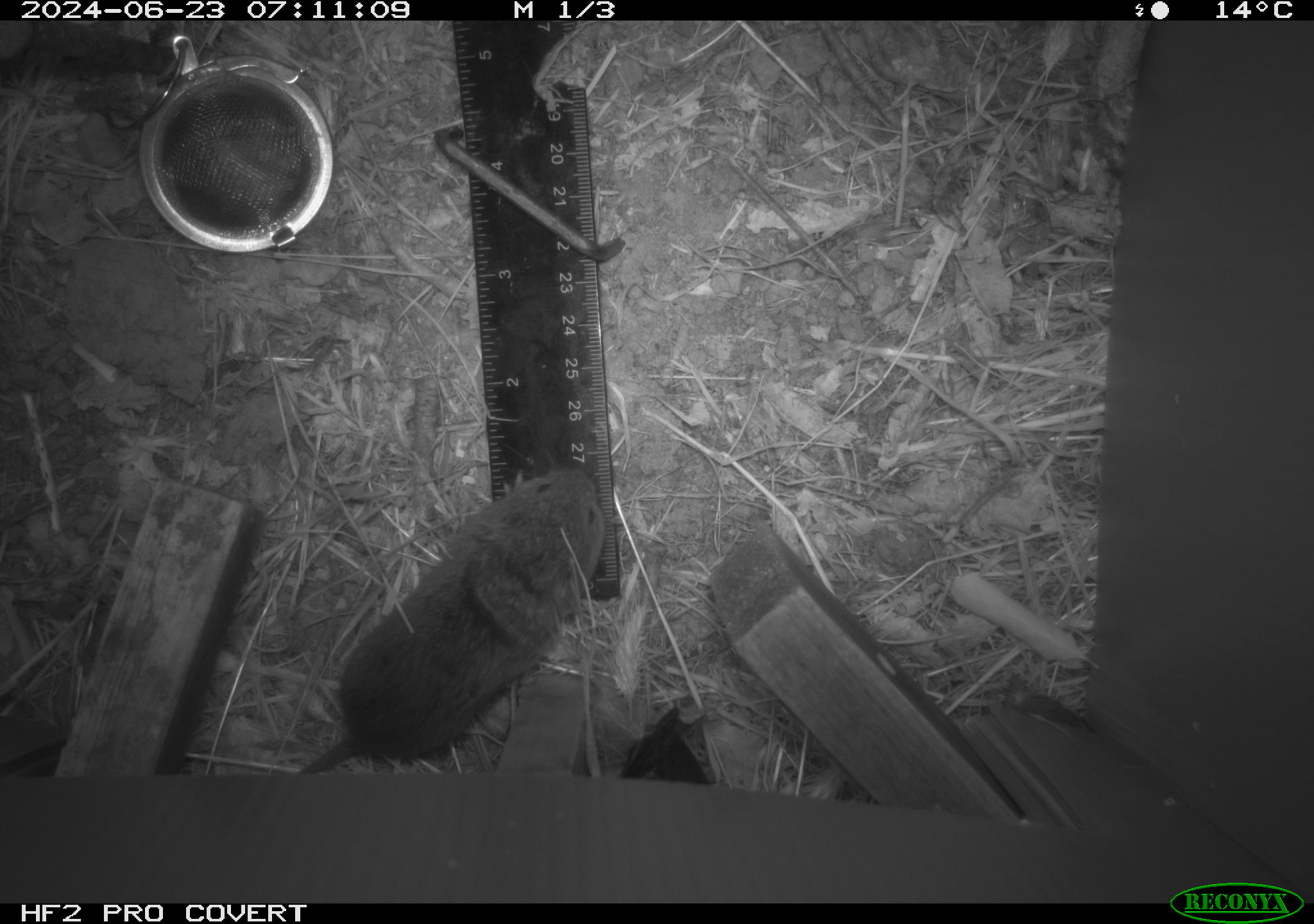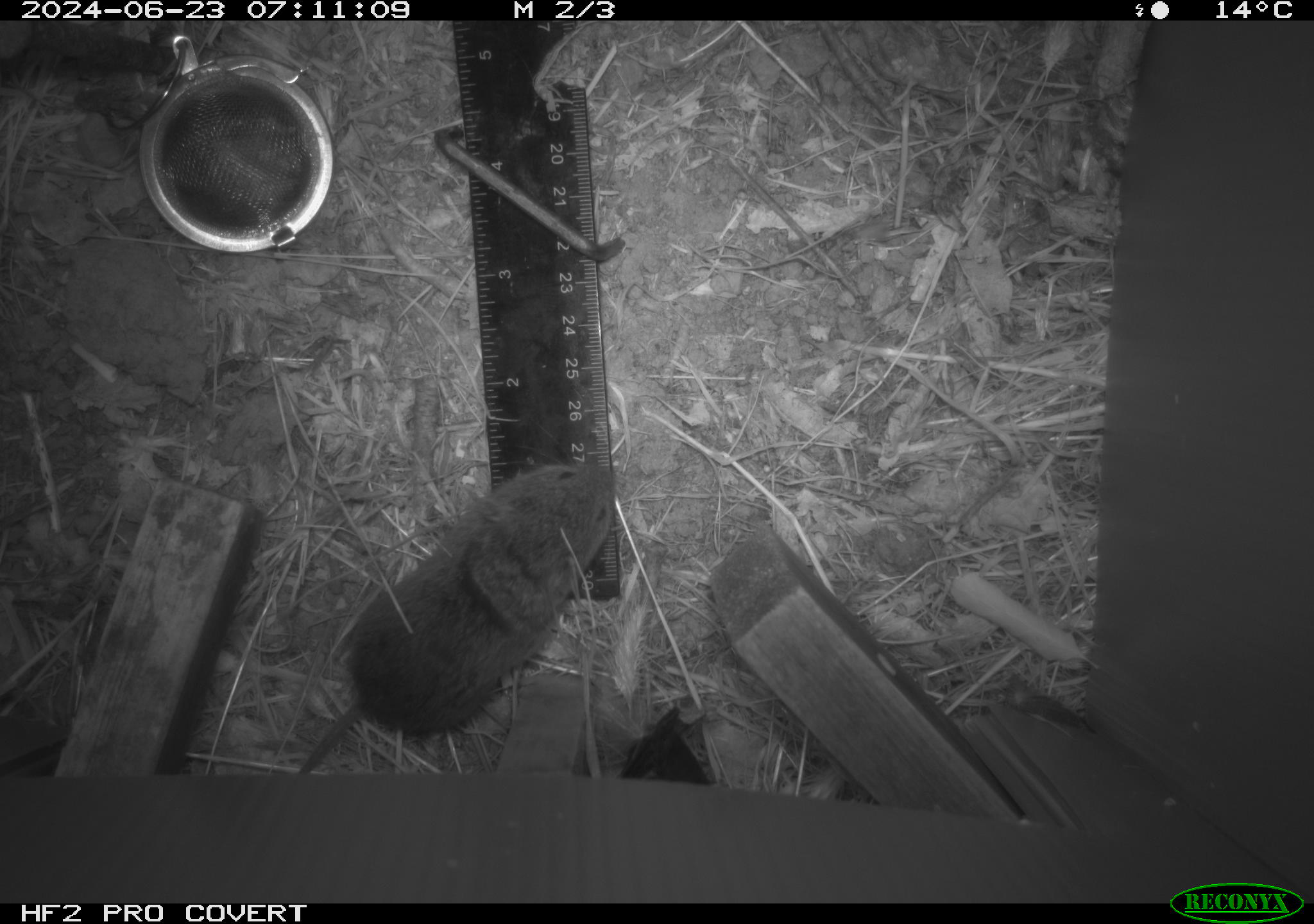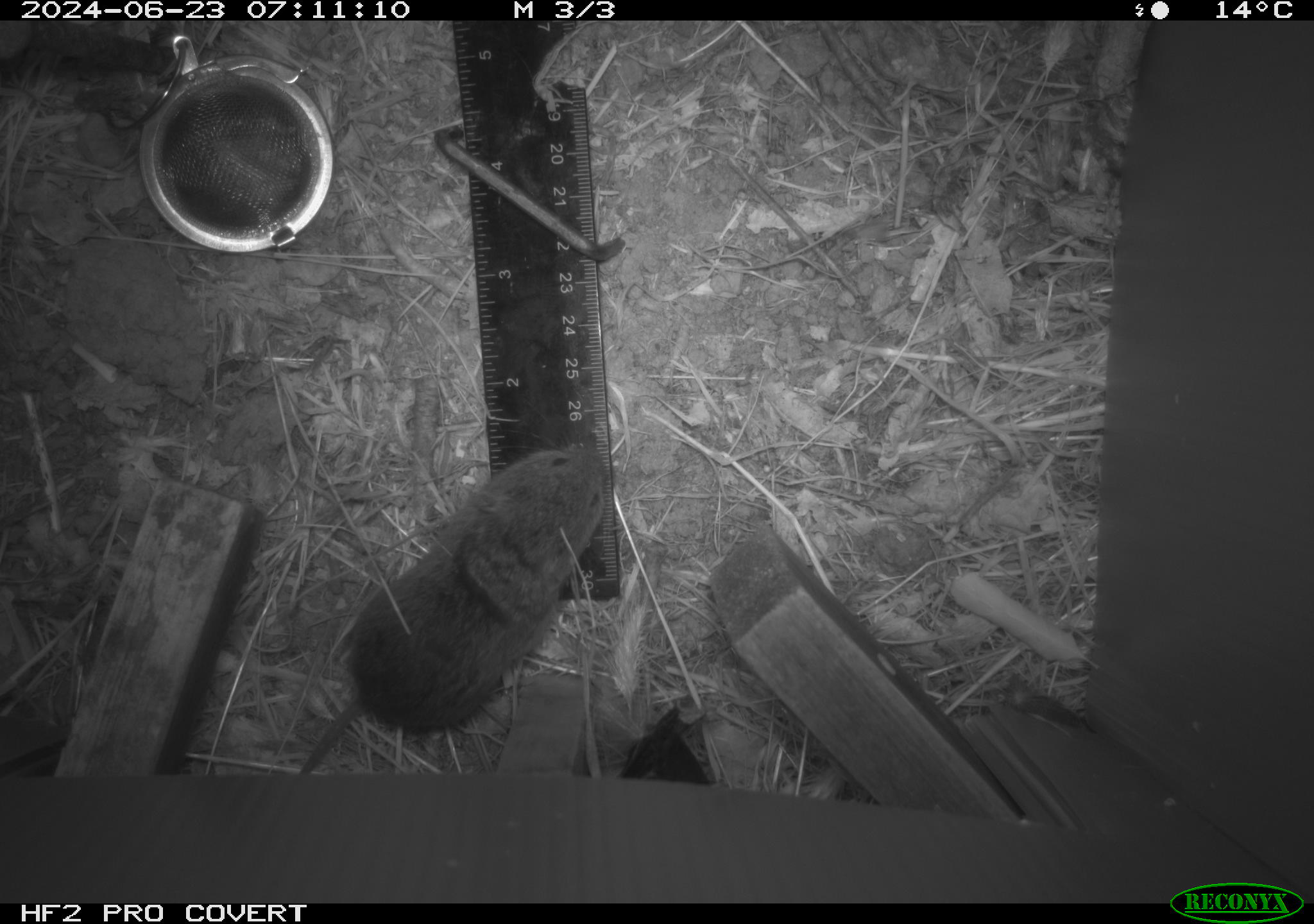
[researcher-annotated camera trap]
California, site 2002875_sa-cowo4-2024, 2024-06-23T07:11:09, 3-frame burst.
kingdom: Animalia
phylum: Chordata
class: Mammalia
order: Rodentia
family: Cricetidae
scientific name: Arvicolinae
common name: voles, lemmings, and muskrats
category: arvicolinae subfamily